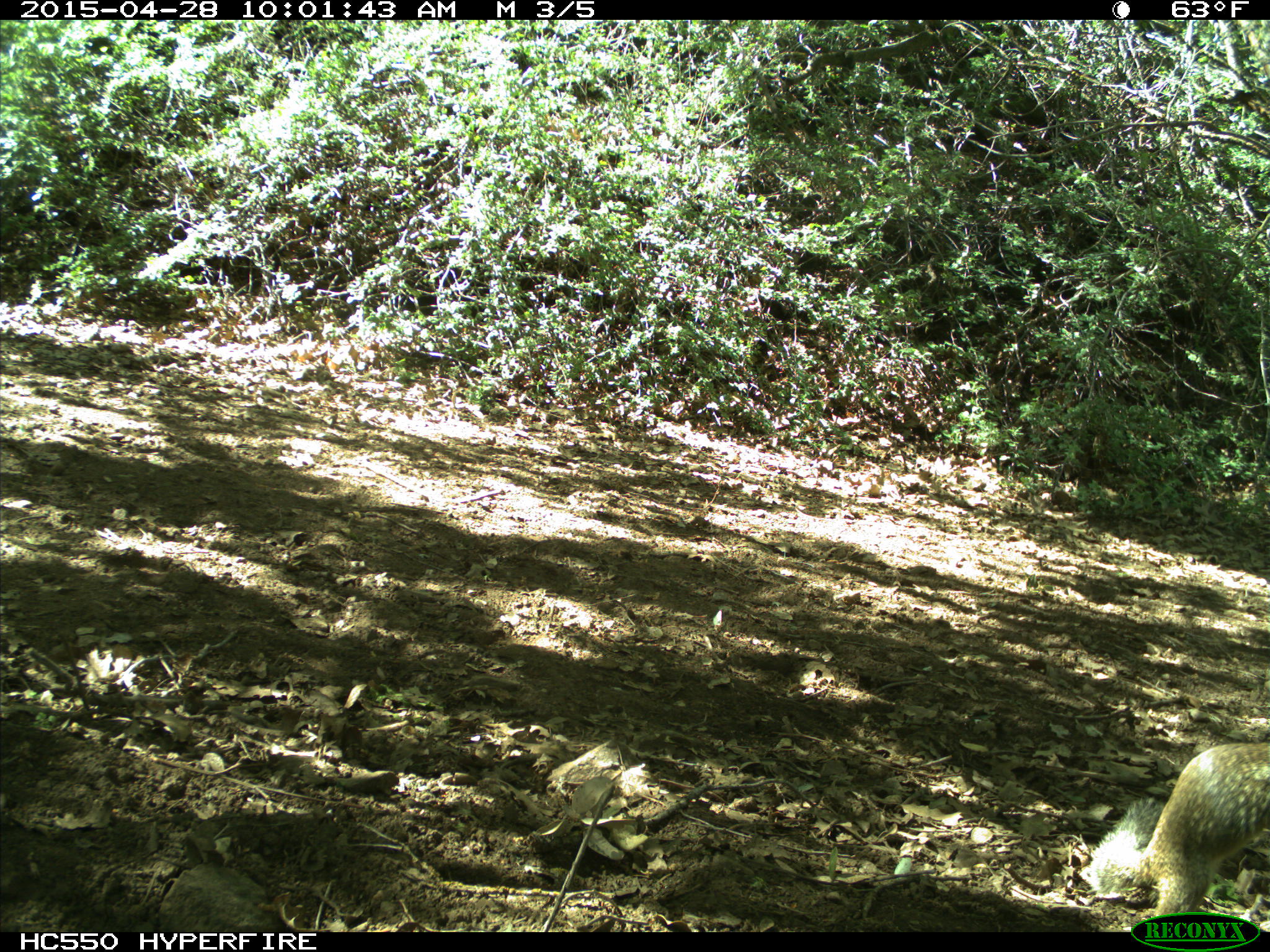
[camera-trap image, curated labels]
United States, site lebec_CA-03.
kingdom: Animalia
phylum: Chordata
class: Mammalia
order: Rodentia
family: Sciuridae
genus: Otospermophilus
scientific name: Otospermophilus beecheyi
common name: california ground squirrel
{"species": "Otospermophilus beecheyi (california ground squirrel)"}